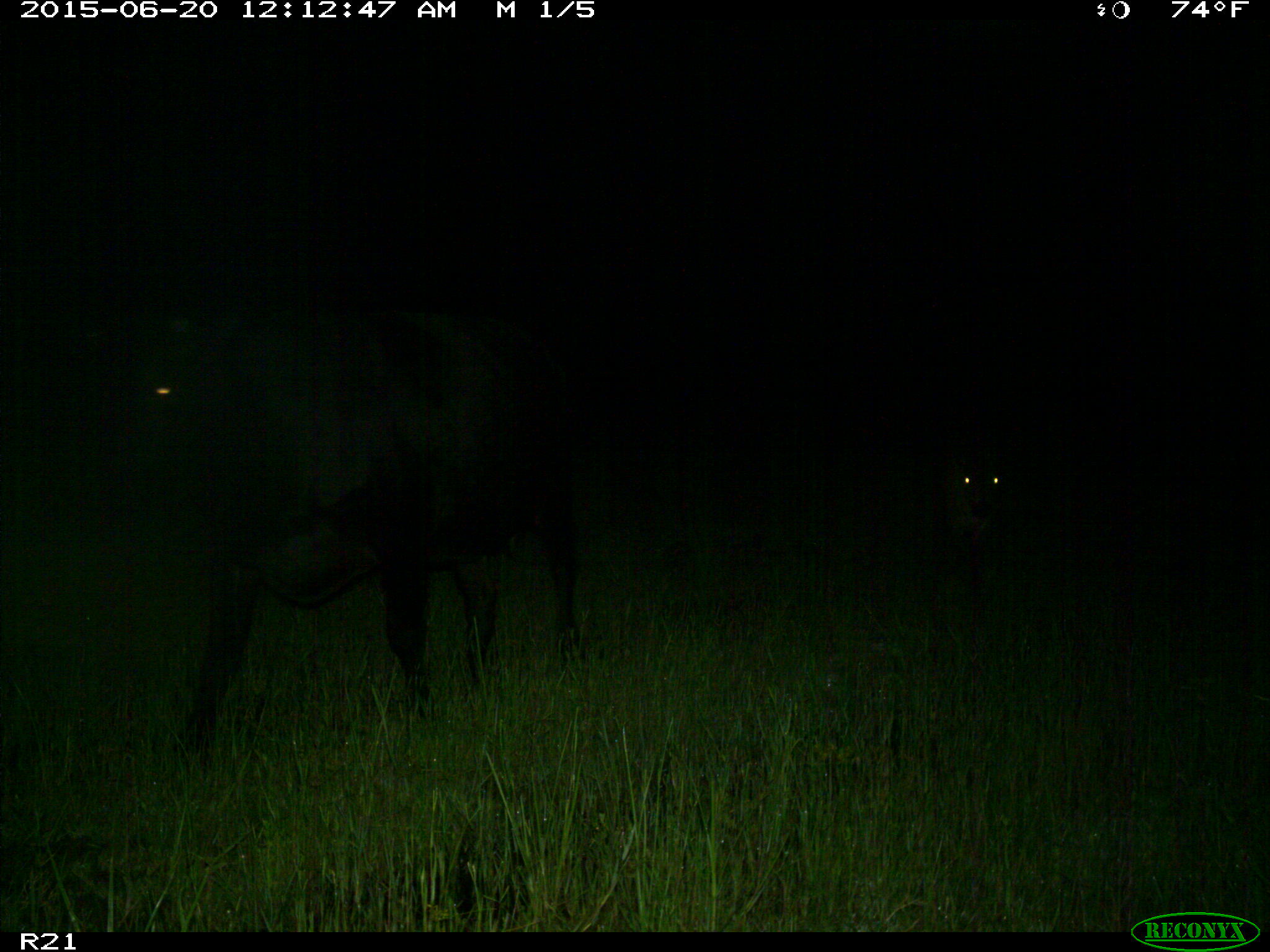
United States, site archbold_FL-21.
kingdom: Animalia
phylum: Chordata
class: Mammalia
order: Artiodactyla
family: Bovidae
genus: Bos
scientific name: Bos taurus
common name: domestic cow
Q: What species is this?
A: Bos taurus (domestic cow).